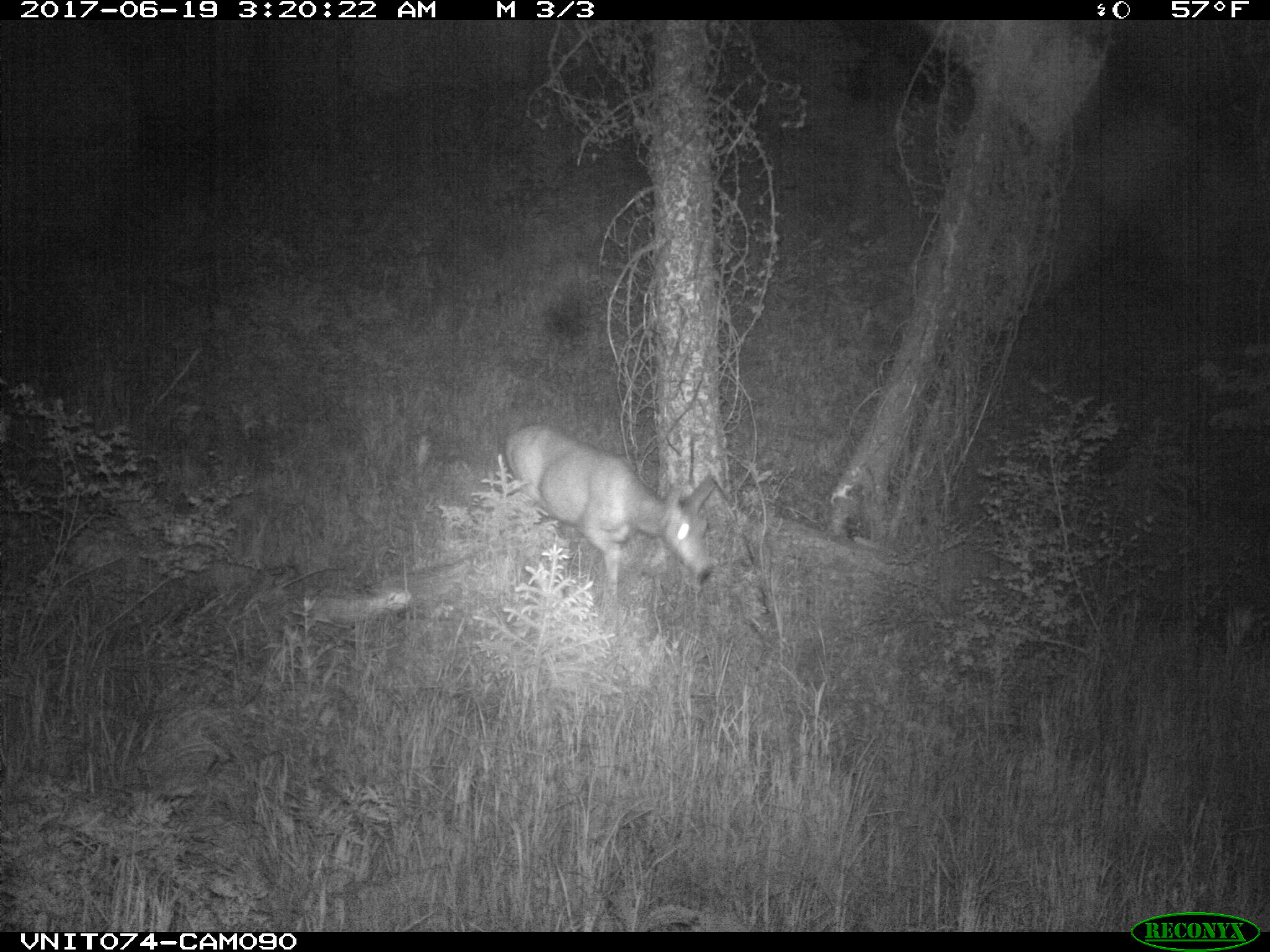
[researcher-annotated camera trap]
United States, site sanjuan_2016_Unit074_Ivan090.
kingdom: Animalia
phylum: Chordata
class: Mammalia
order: Artiodactyla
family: Cervidae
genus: Odocoileus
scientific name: Odocoileus hemionus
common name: mule deer